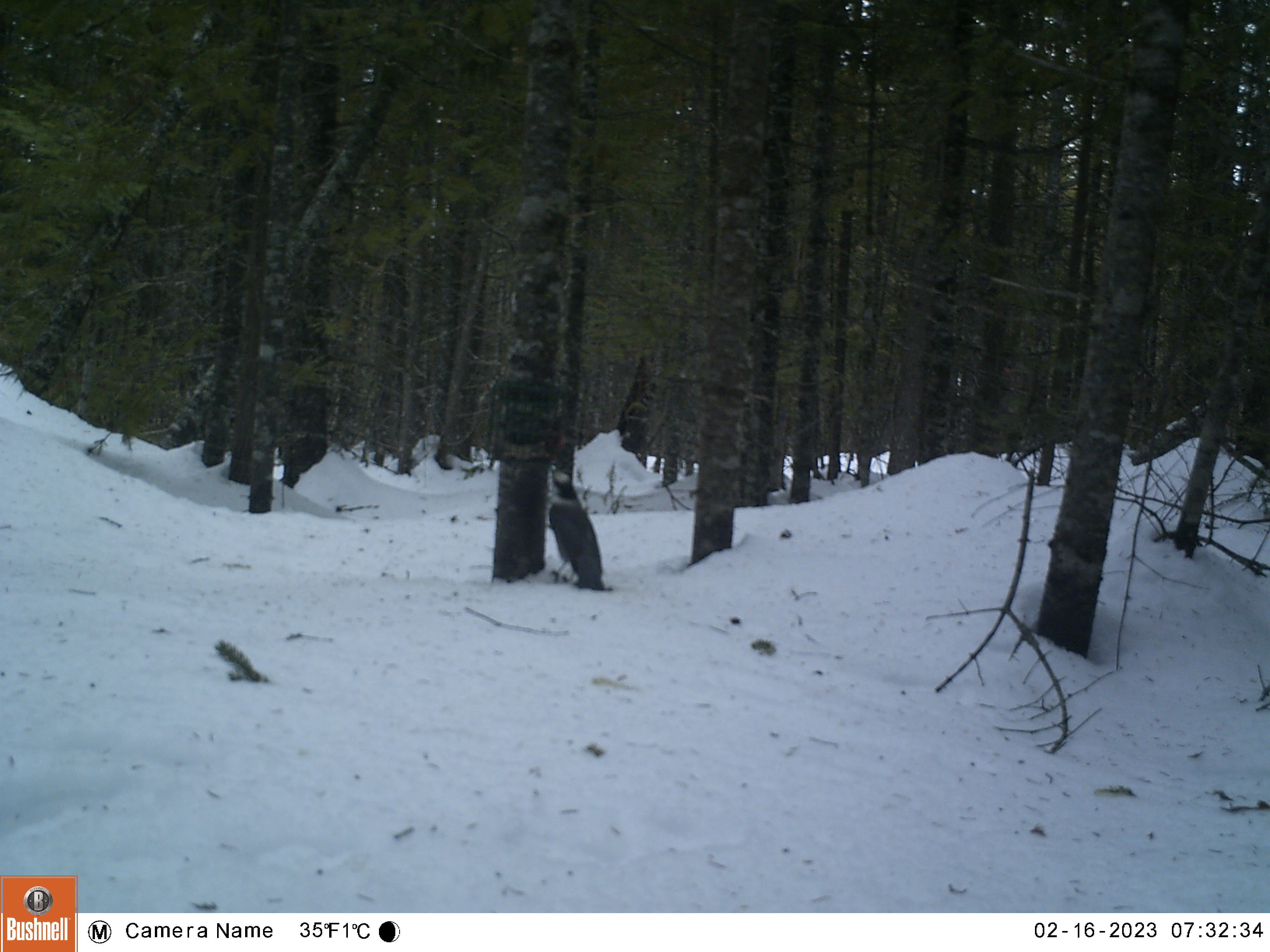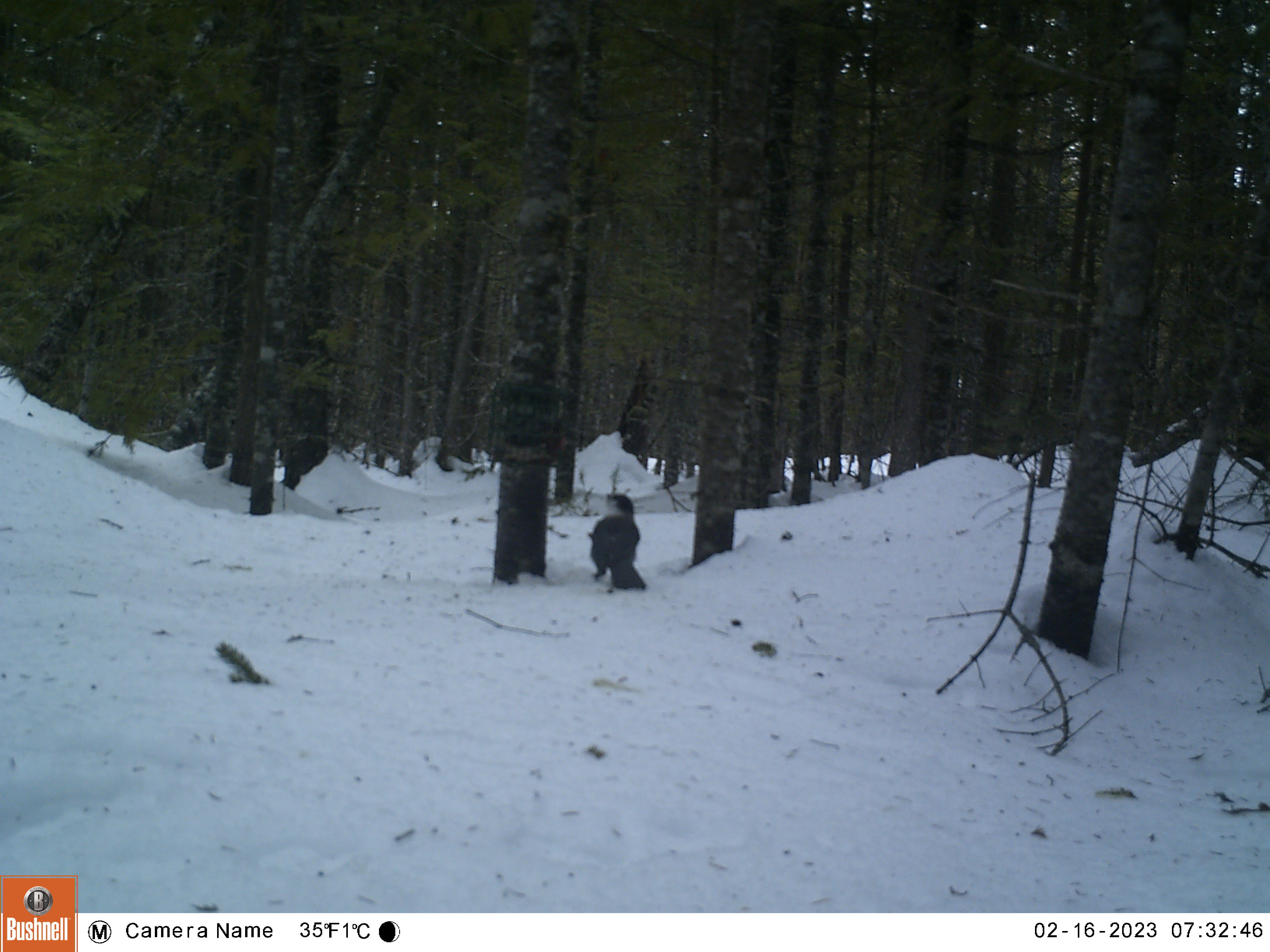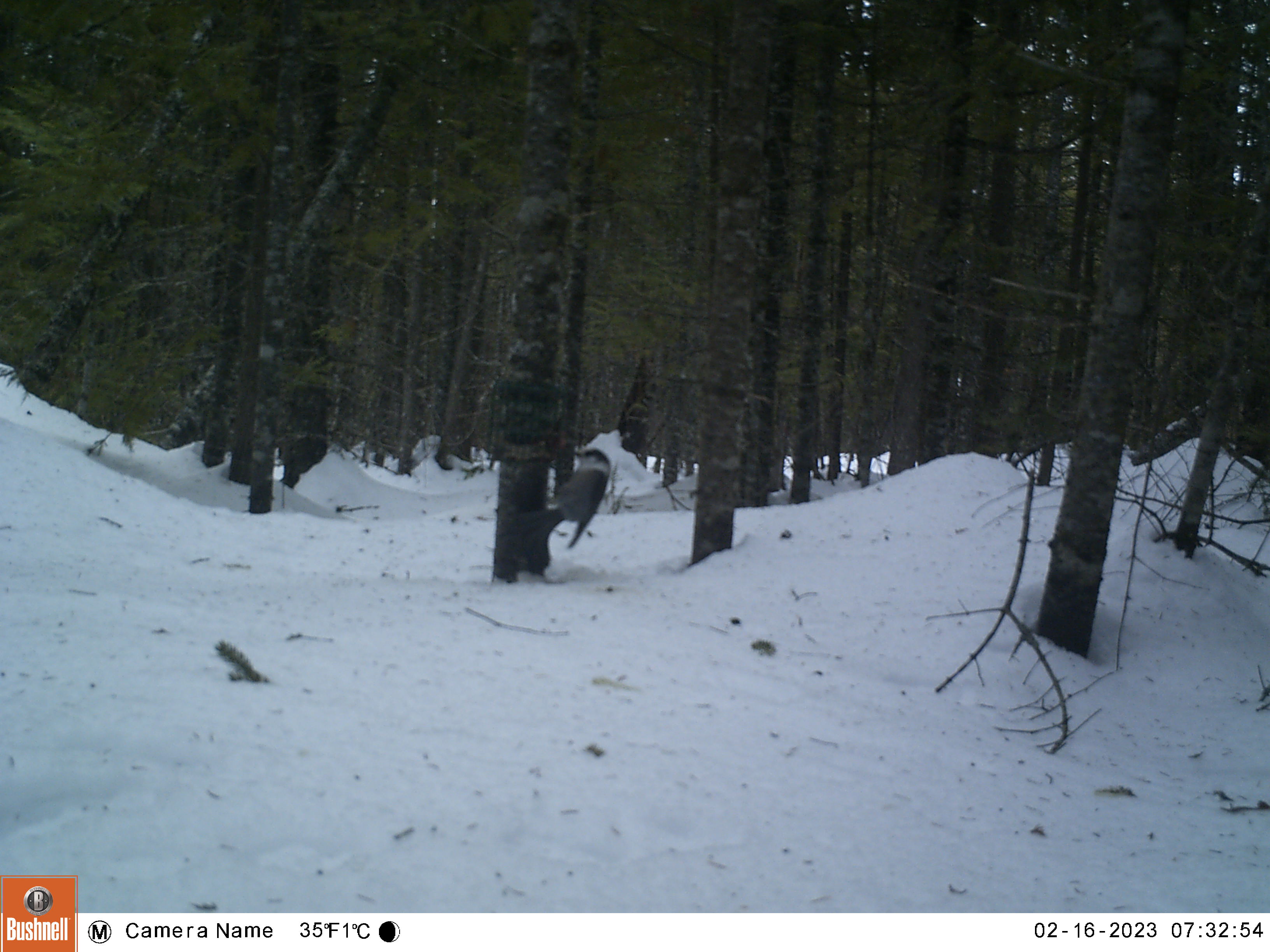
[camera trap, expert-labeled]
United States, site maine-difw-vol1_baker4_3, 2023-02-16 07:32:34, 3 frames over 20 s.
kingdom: Animalia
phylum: Chordata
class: Aves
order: Passeriformes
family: Corvidae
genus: Perisoreus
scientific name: Perisoreus canadensis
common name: canada jay